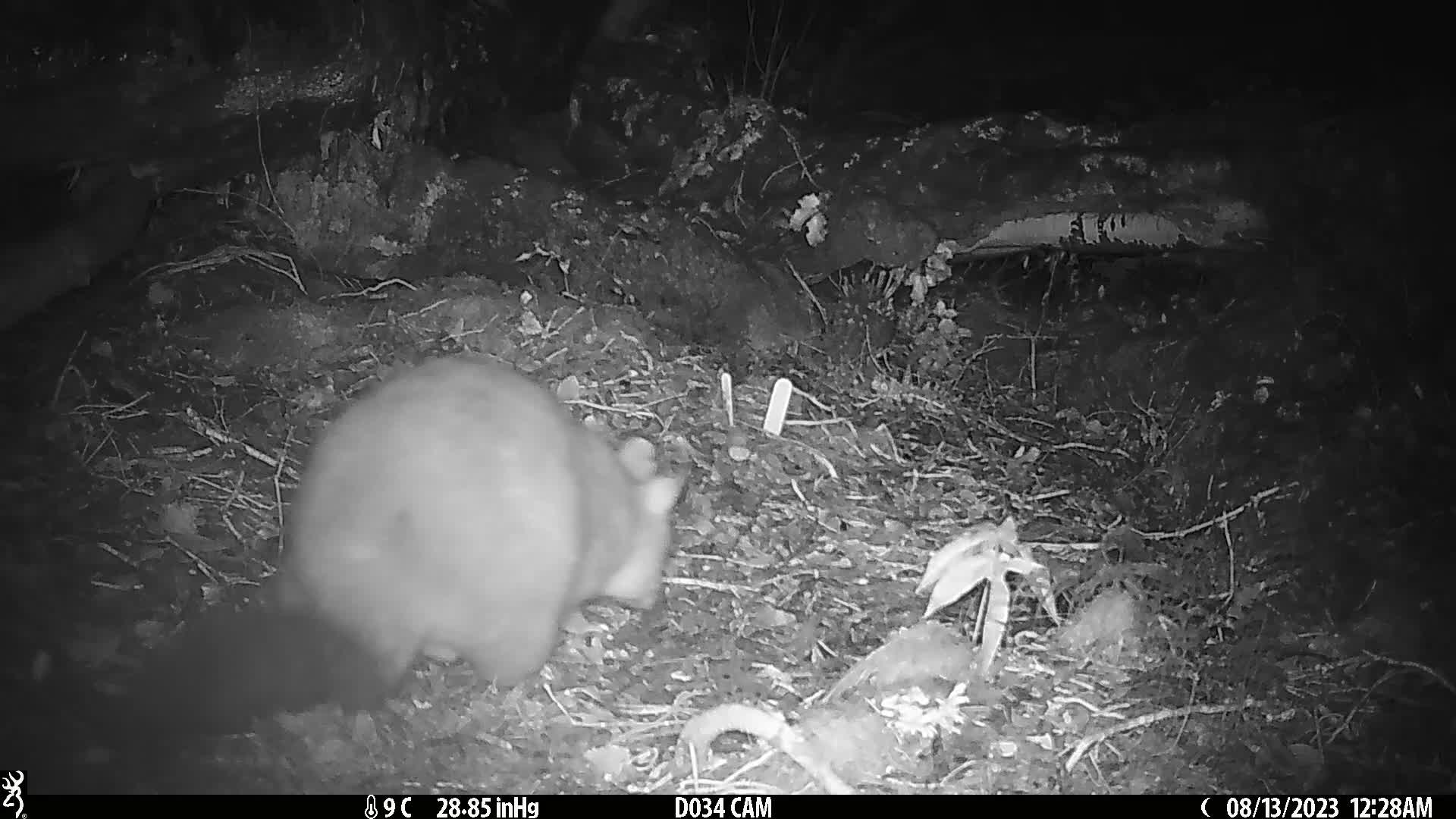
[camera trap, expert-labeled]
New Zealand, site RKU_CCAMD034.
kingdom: Animalia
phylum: Chordata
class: Mammalia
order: Diprotodontia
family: Phalangeridae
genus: Trichosurus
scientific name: Trichosurus vulpecula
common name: common brushtail possum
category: possum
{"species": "possum (common brushtail possum) (Trichosurus vulpecula)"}